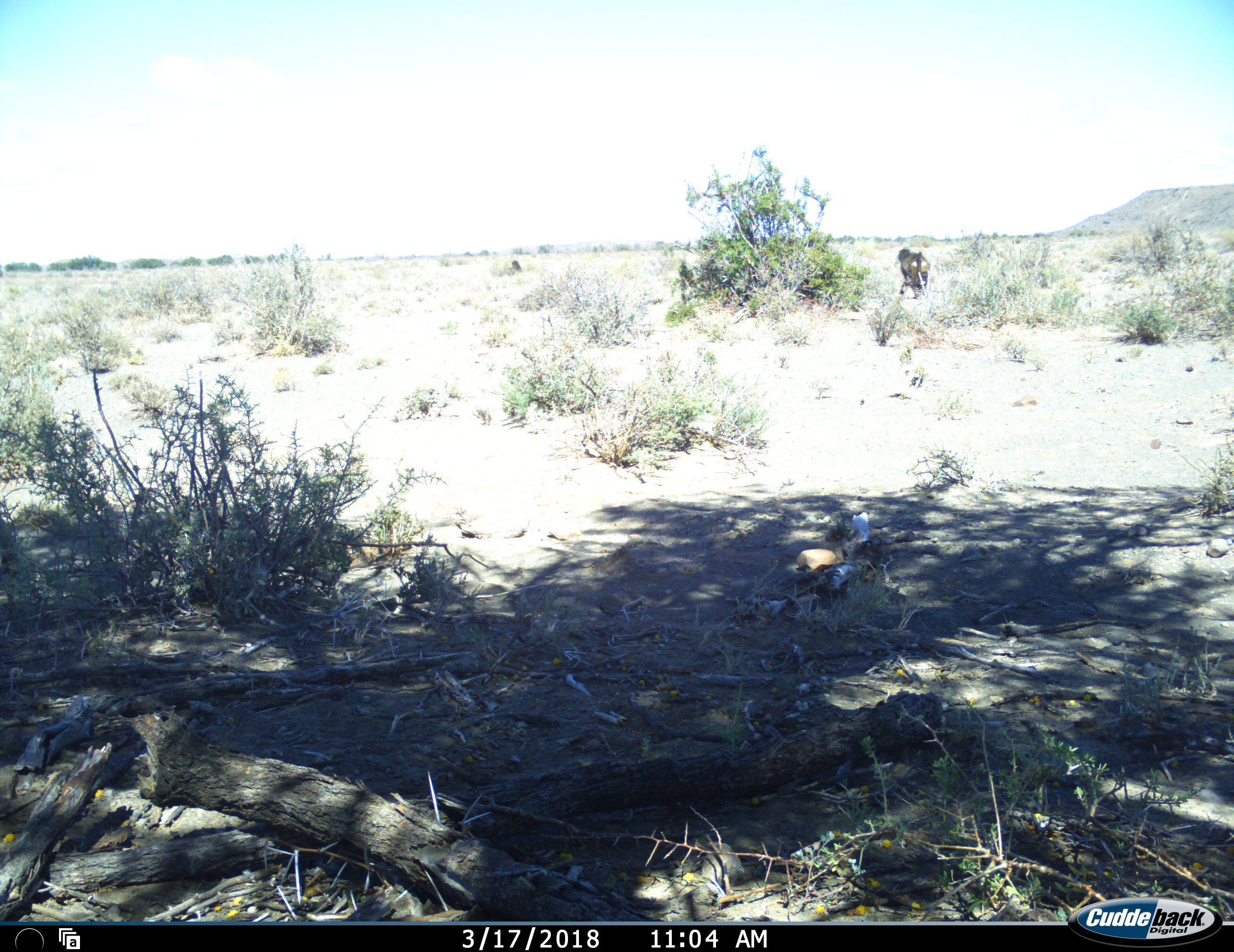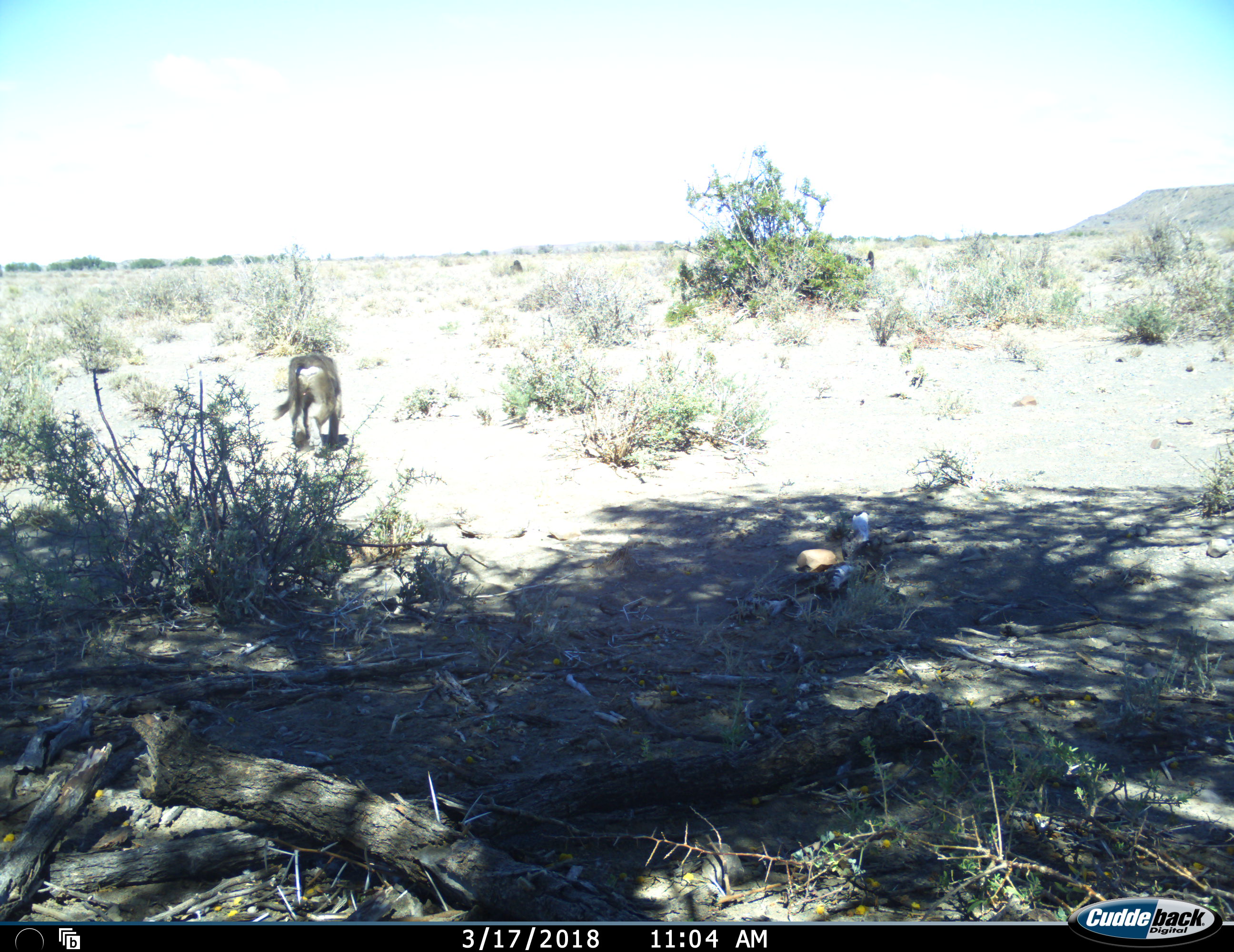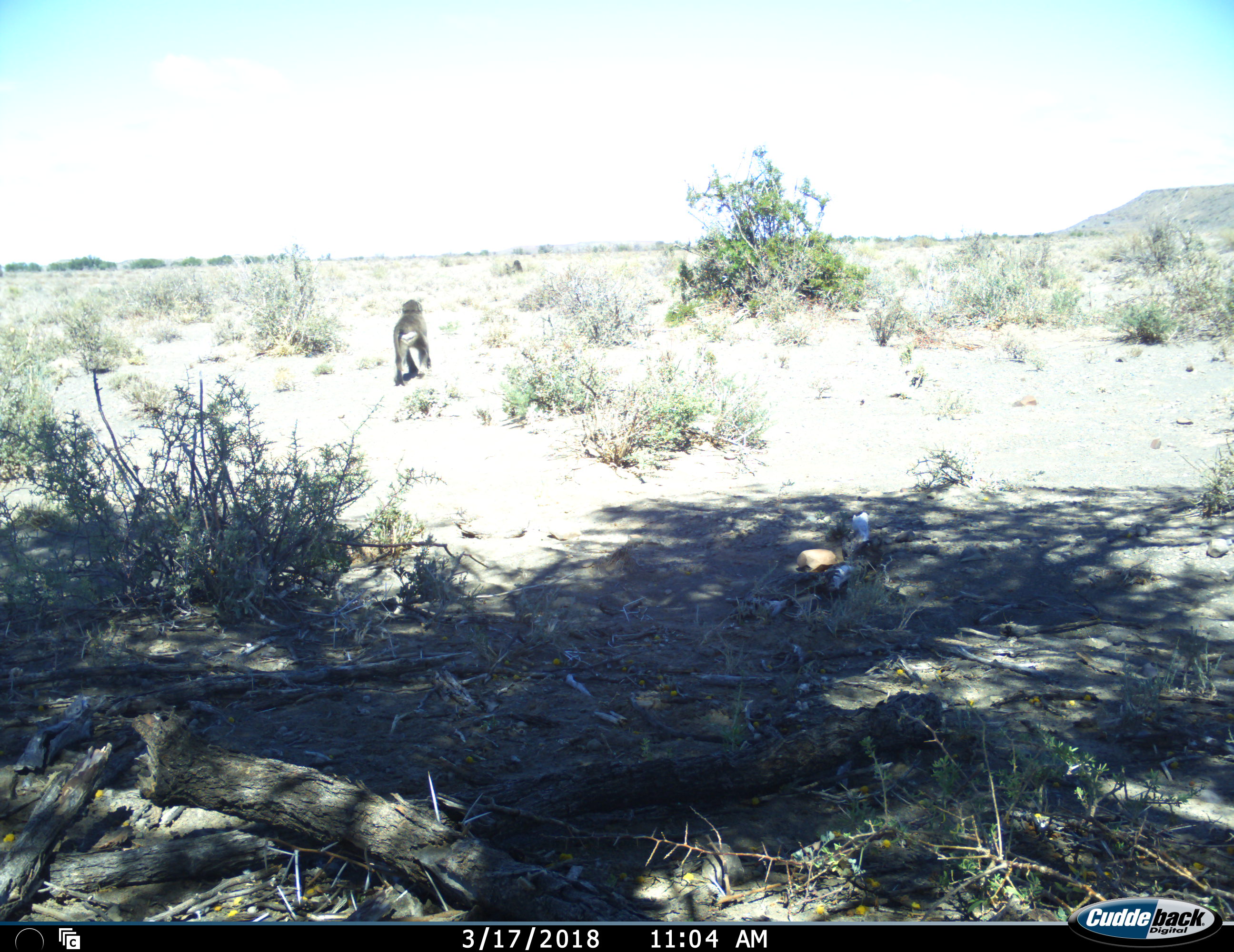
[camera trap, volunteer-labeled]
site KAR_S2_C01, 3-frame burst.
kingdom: Animalia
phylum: Chordata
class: Mammalia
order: Primates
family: Cercopithecidae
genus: Papio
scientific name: Papio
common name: baboon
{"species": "baboon (Papio)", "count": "3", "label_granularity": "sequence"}